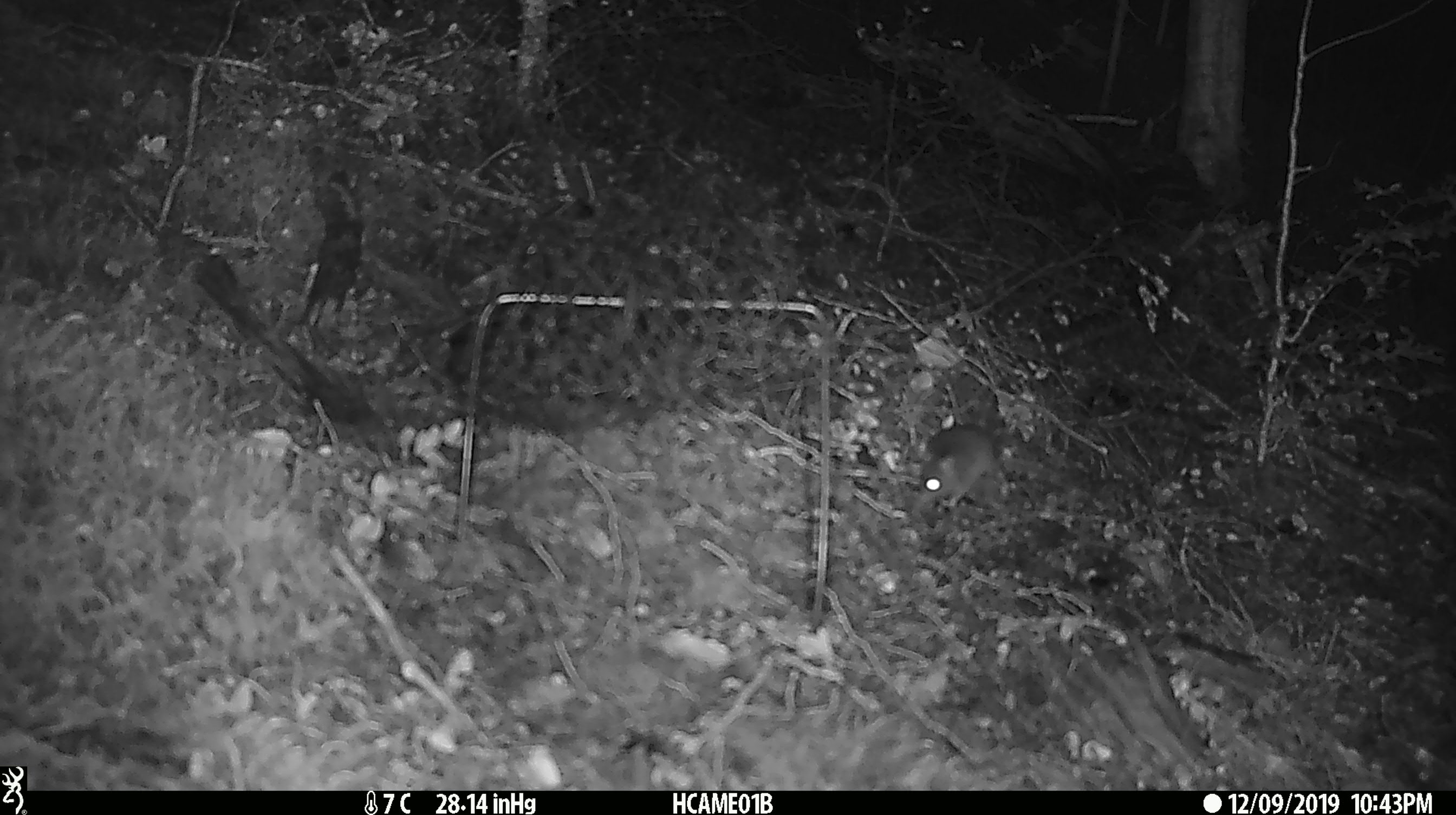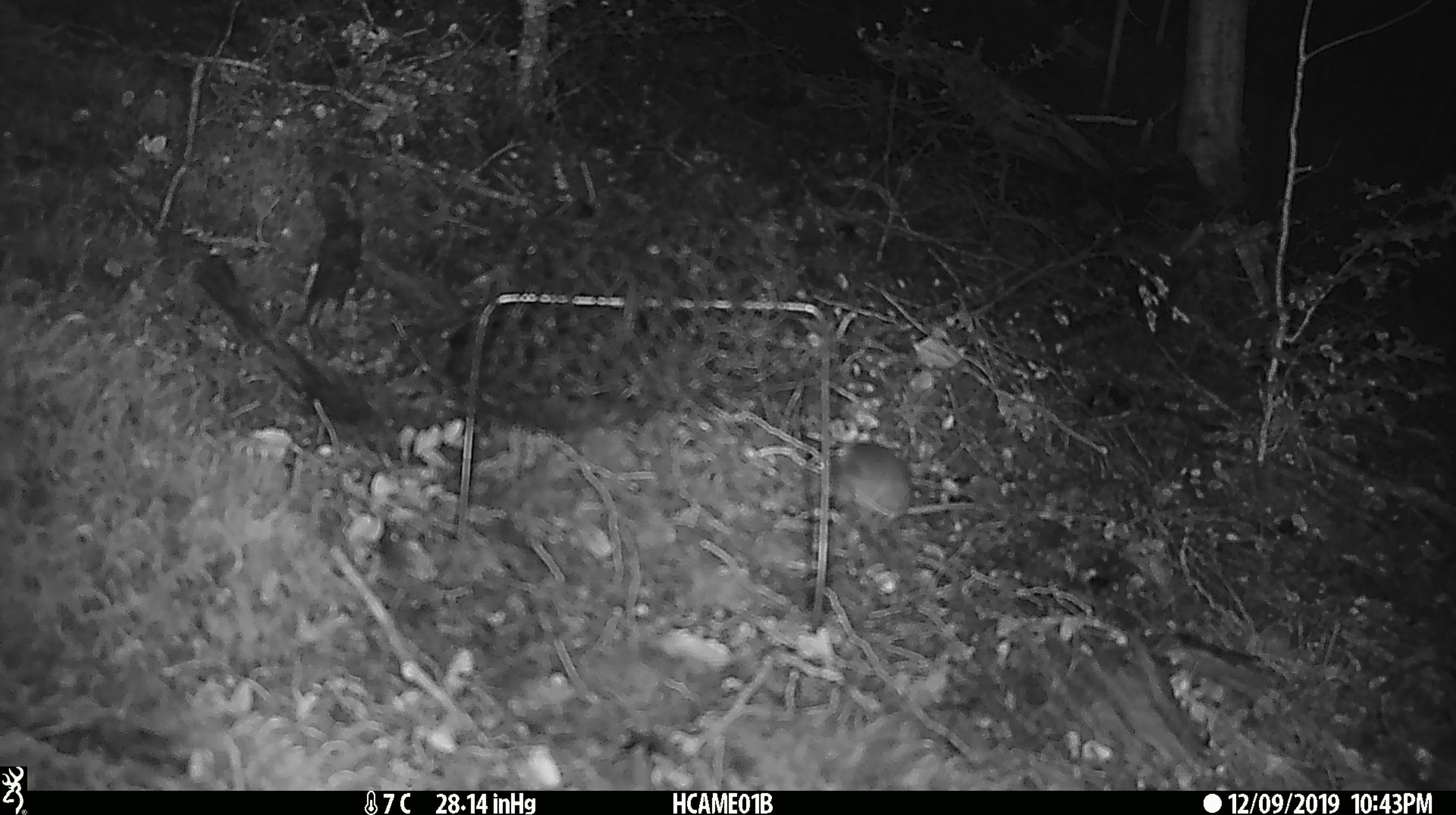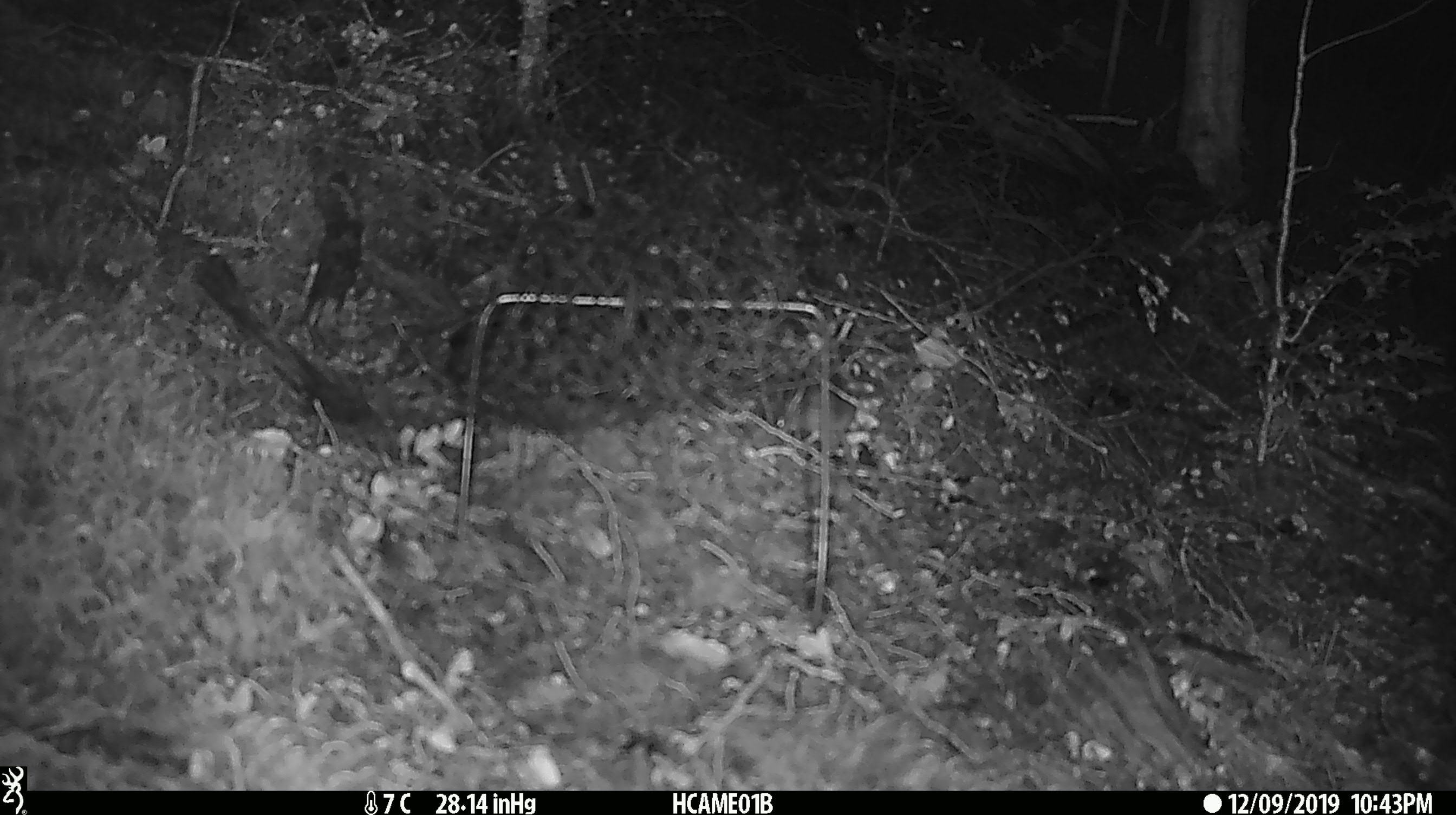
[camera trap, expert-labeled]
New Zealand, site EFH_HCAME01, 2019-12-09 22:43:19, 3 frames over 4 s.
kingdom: Animalia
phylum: Chordata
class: Mammalia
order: Rodentia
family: Muridae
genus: Mus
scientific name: Mus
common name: mouse